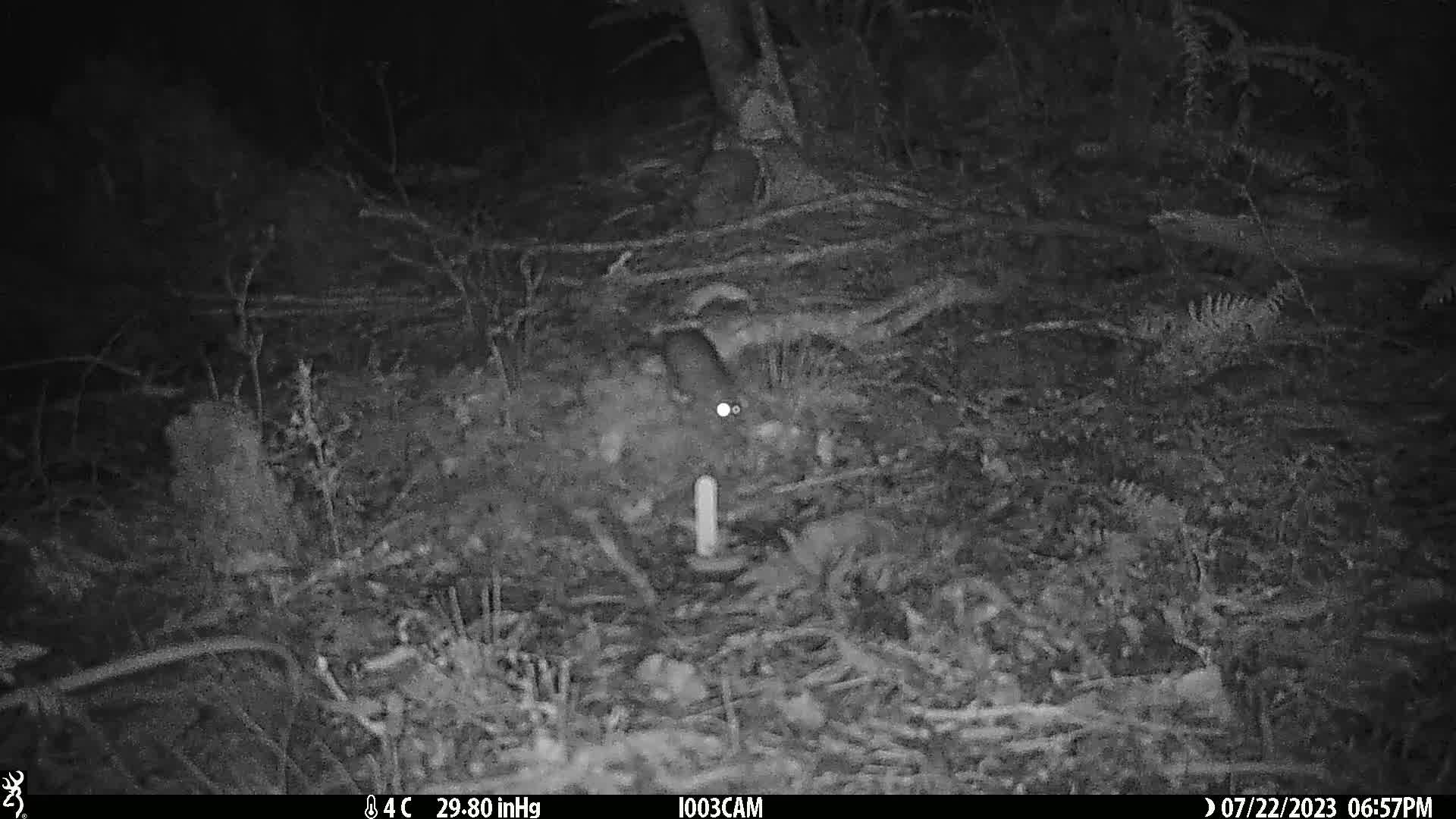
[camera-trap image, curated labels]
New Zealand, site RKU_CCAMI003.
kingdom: Animalia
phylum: Chordata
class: Mammalia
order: Rodentia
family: Muridae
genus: Rattus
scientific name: Rattus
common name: rat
Rat (Rattus).